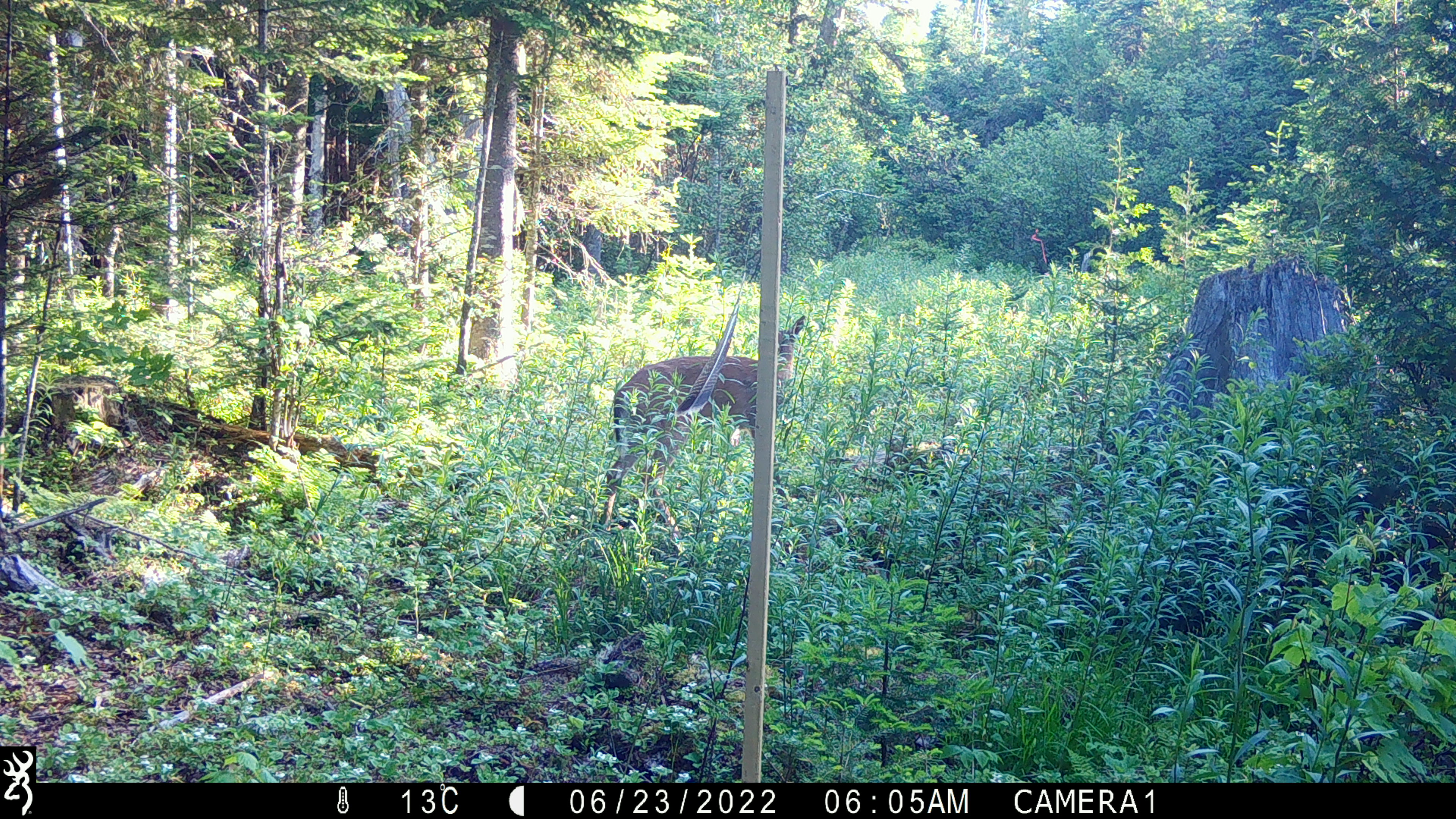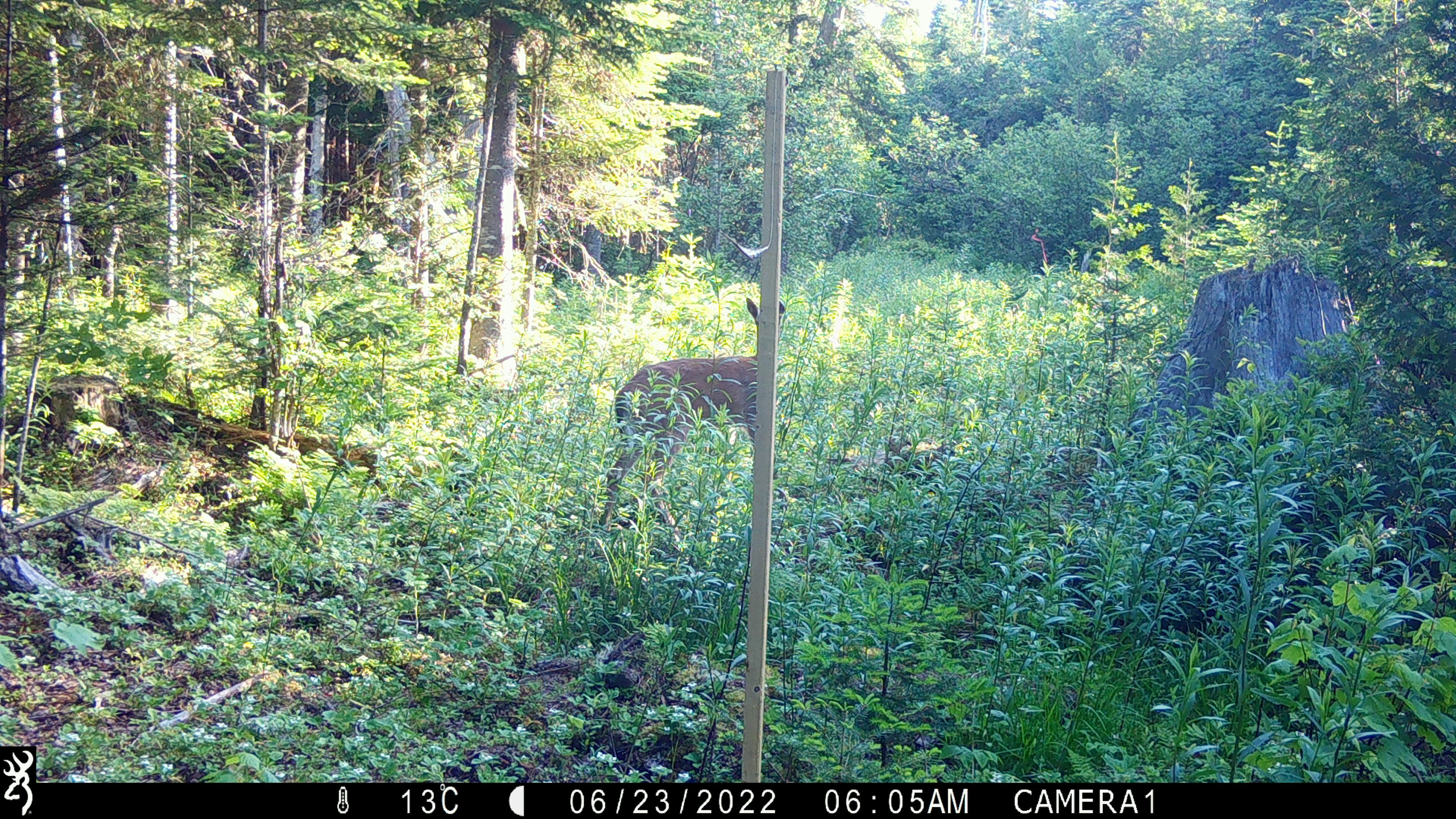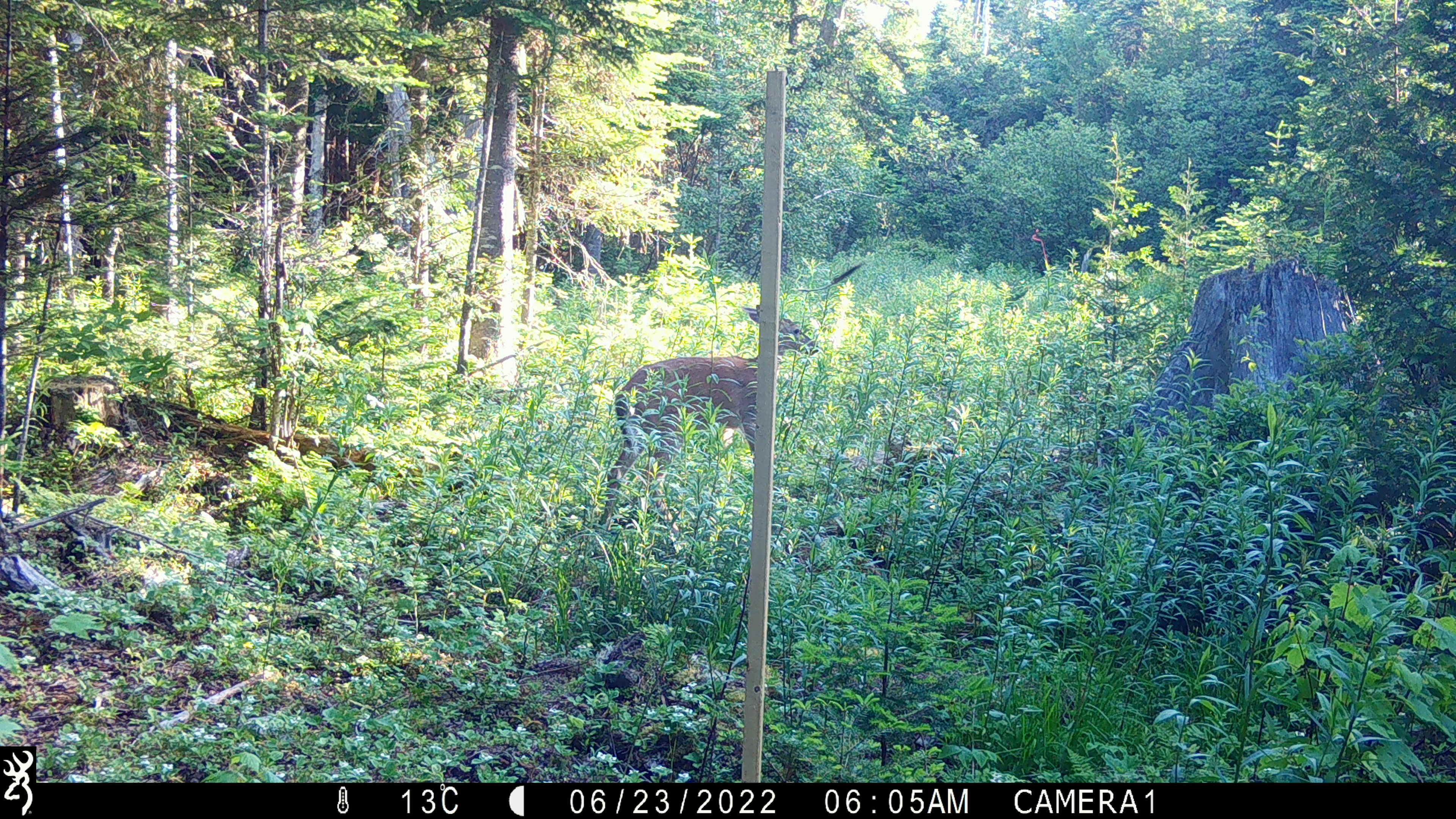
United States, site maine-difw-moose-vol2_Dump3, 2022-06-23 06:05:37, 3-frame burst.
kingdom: Animalia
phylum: Chordata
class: Mammalia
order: Artiodactyla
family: Cervidae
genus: Odocoileus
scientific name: Odocoileus virginianus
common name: white-tailed deer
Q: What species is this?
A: White-tailed deer (Odocoileus virginianus).